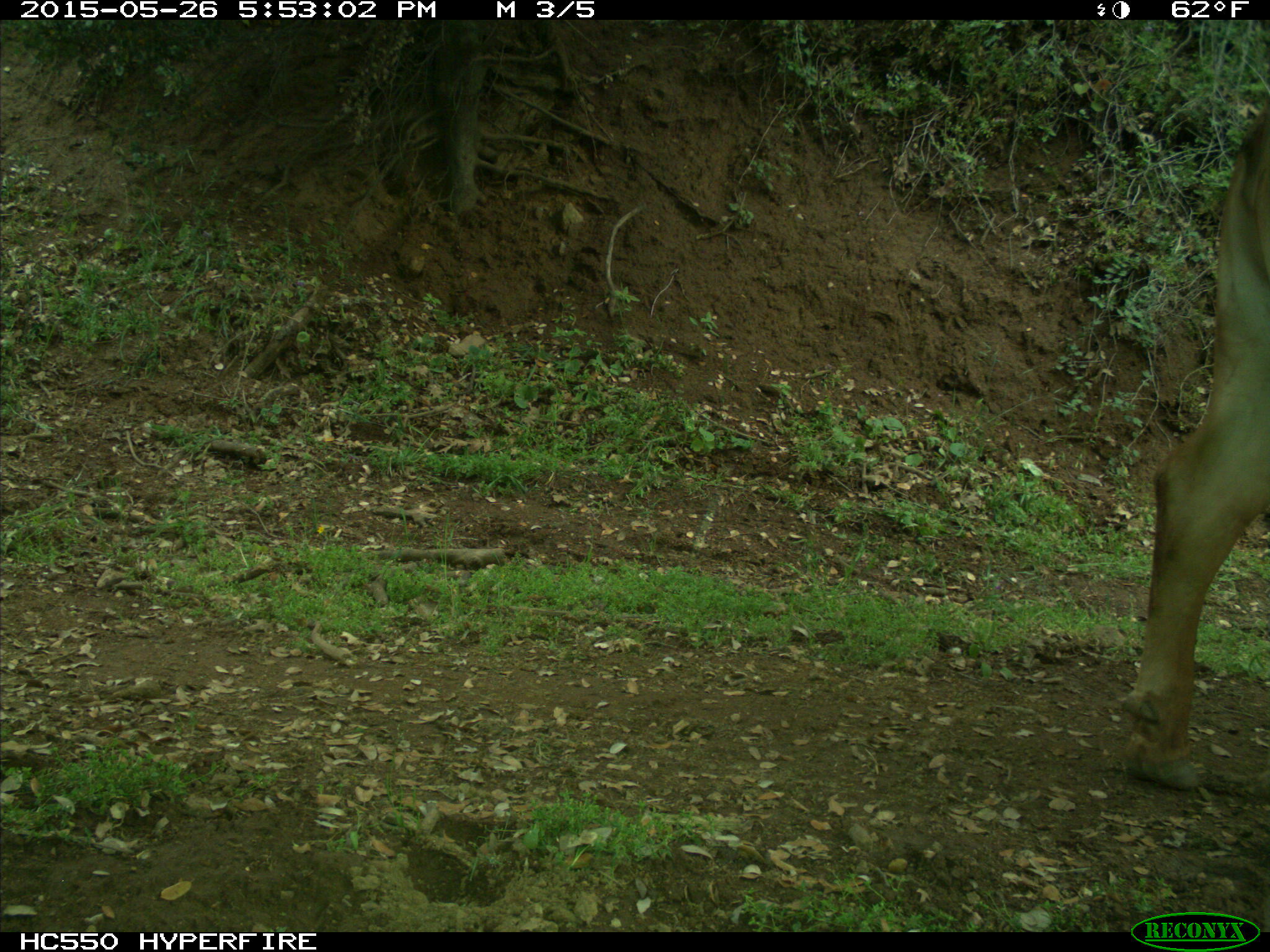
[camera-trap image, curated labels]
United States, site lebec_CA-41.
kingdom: Animalia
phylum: Chordata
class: Mammalia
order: Artiodactyla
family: Bovidae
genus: Bos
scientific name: Bos taurus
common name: domestic cow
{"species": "Bos taurus (domestic cow)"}